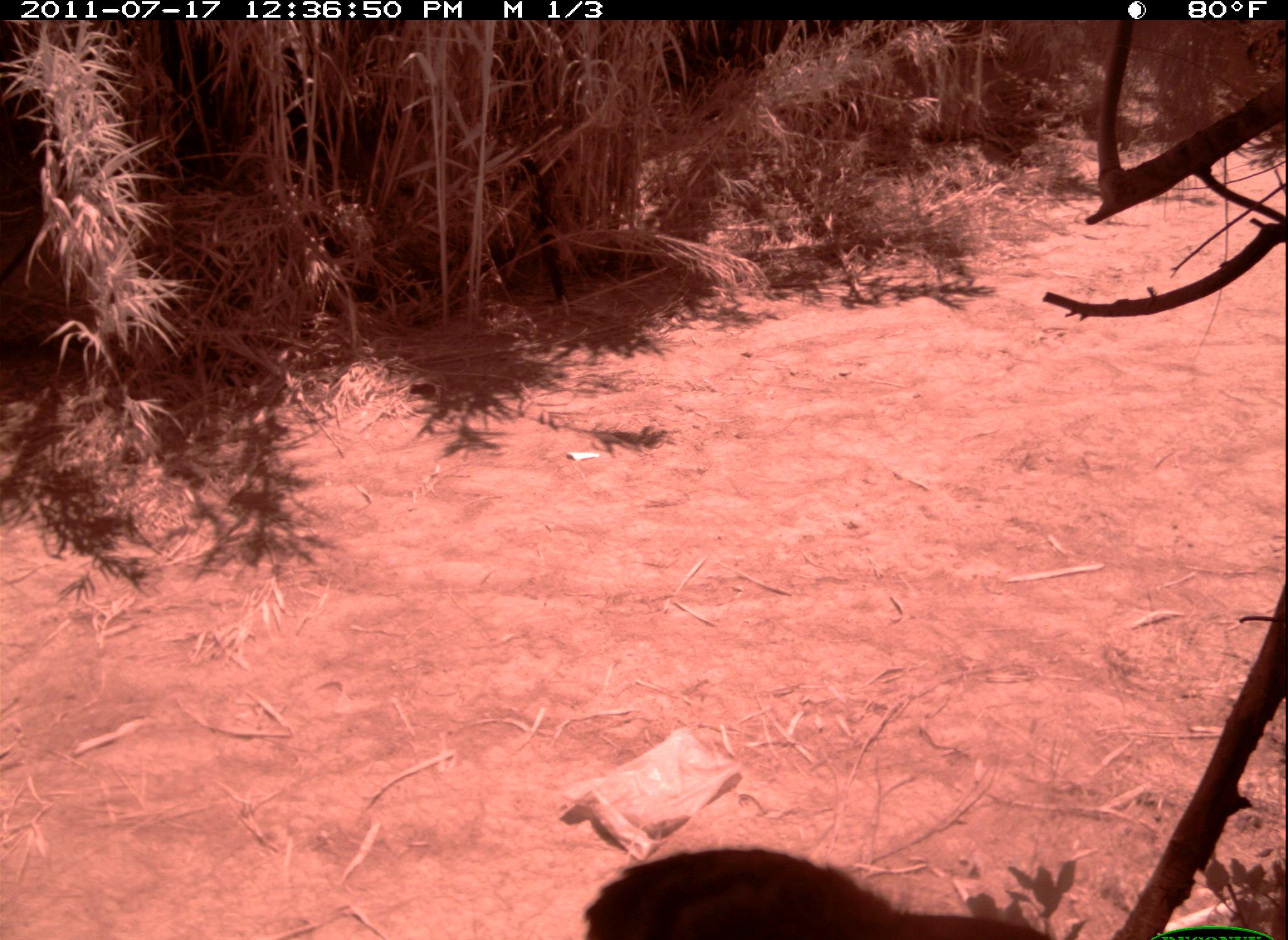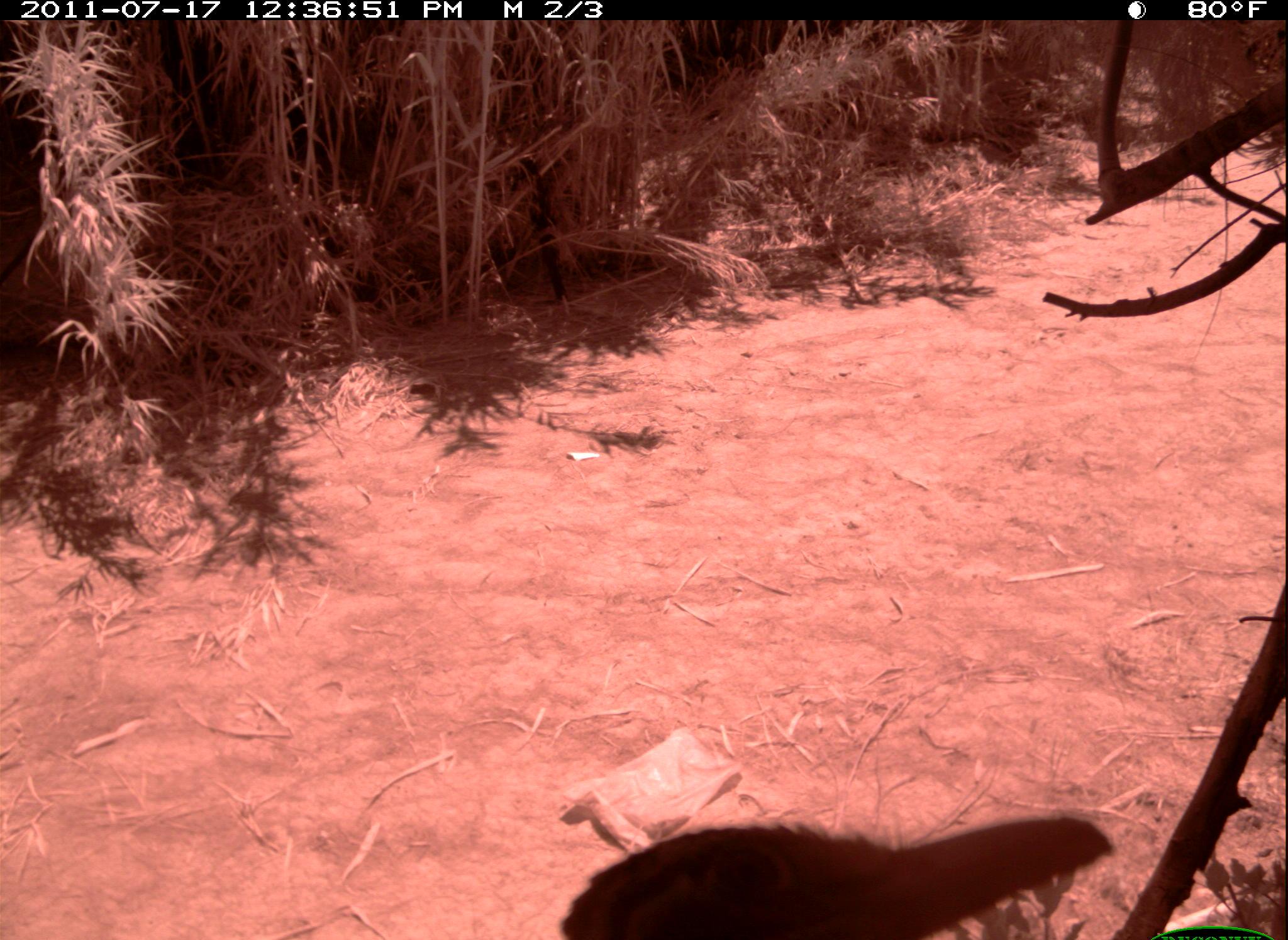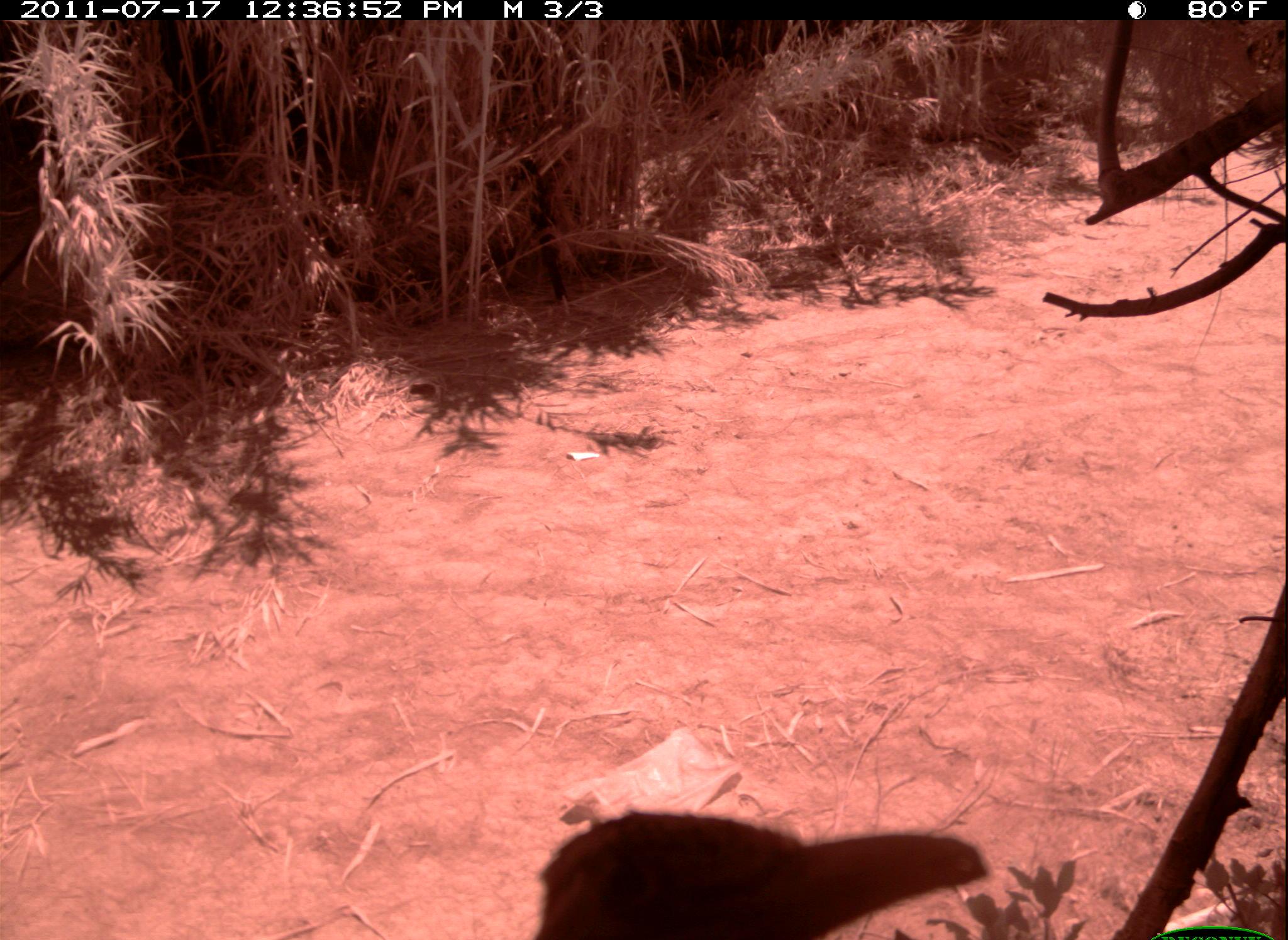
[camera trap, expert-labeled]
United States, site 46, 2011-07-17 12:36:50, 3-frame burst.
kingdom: Animalia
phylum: Chordata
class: Aves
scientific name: Aves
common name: bird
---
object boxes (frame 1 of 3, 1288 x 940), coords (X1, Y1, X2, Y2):
bird: (551, 832, 1079, 940)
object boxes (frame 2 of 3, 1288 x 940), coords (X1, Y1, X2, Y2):
bird: (531, 806, 1118, 940)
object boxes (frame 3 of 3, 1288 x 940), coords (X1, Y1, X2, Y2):
bird: (527, 791, 1005, 940)